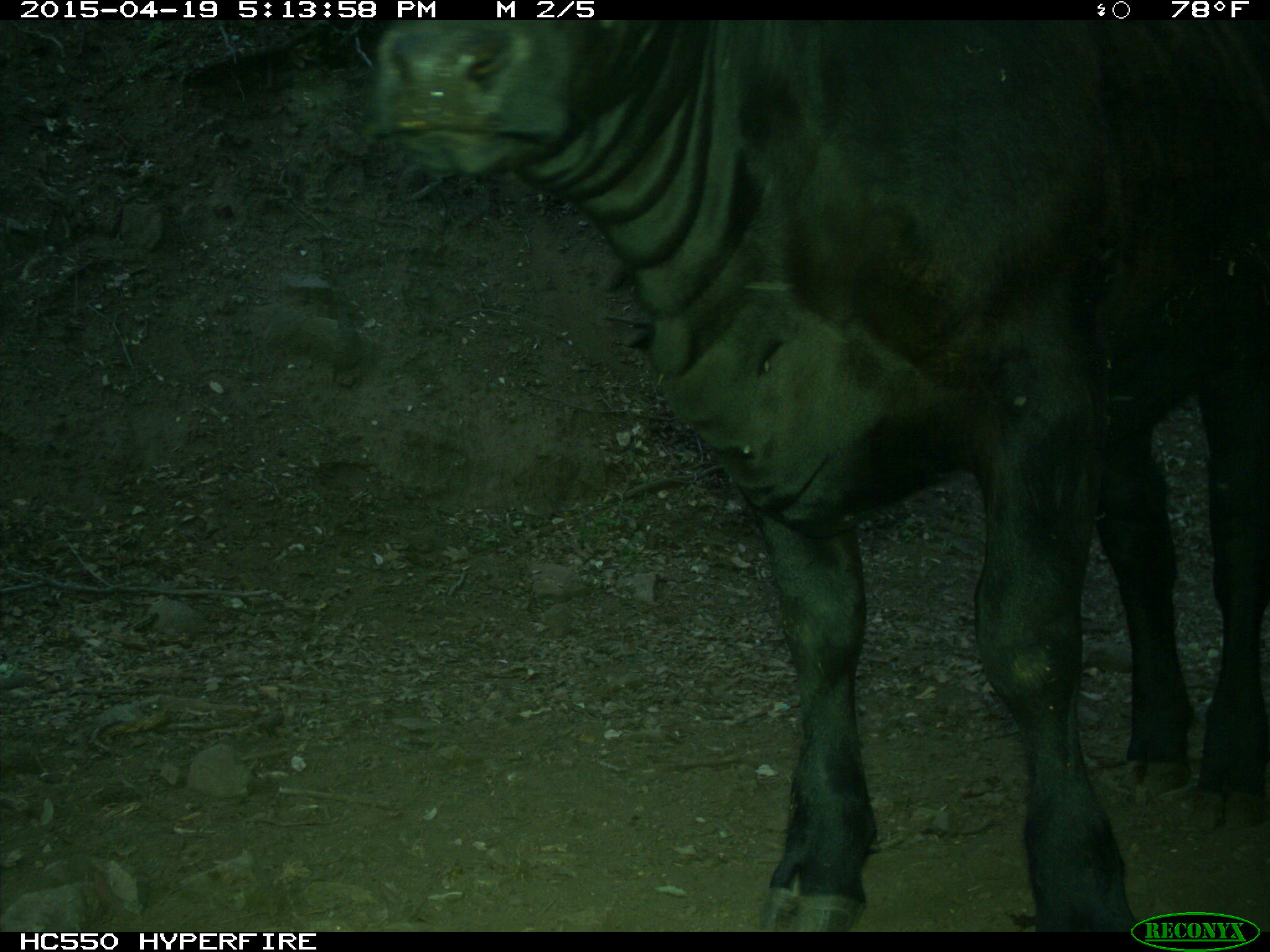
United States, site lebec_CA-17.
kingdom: Animalia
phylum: Chordata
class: Mammalia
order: Artiodactyla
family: Bovidae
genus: Bos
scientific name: Bos taurus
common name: domestic cow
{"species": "Bos taurus (domestic cow)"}